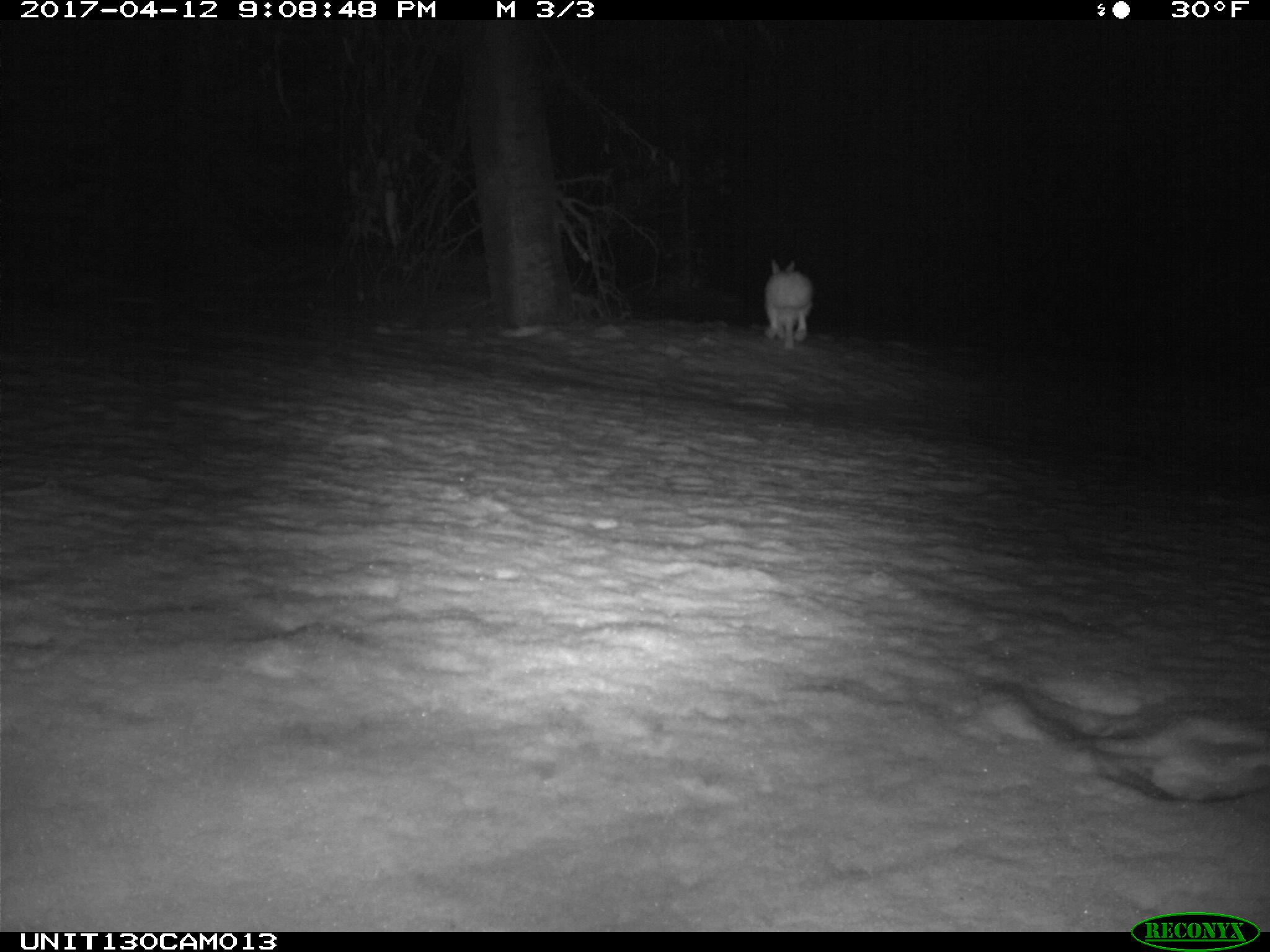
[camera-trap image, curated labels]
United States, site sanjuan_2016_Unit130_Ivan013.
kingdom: Animalia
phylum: Chordata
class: Mammalia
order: Lagomorpha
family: Leporidae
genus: Lepus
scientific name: Lepus americanus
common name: snowshoe hare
Lepus americanus (snowshoe hare).